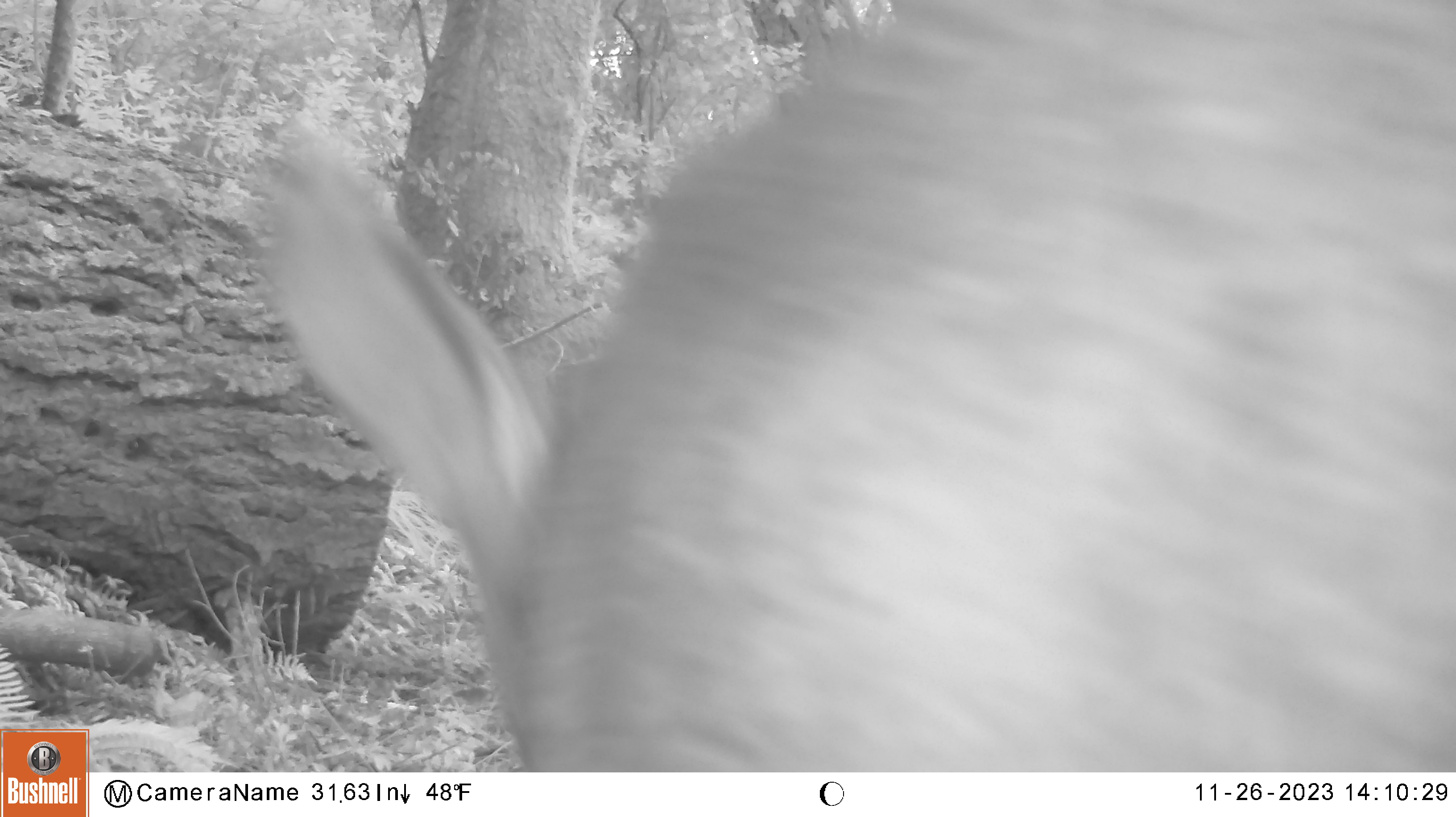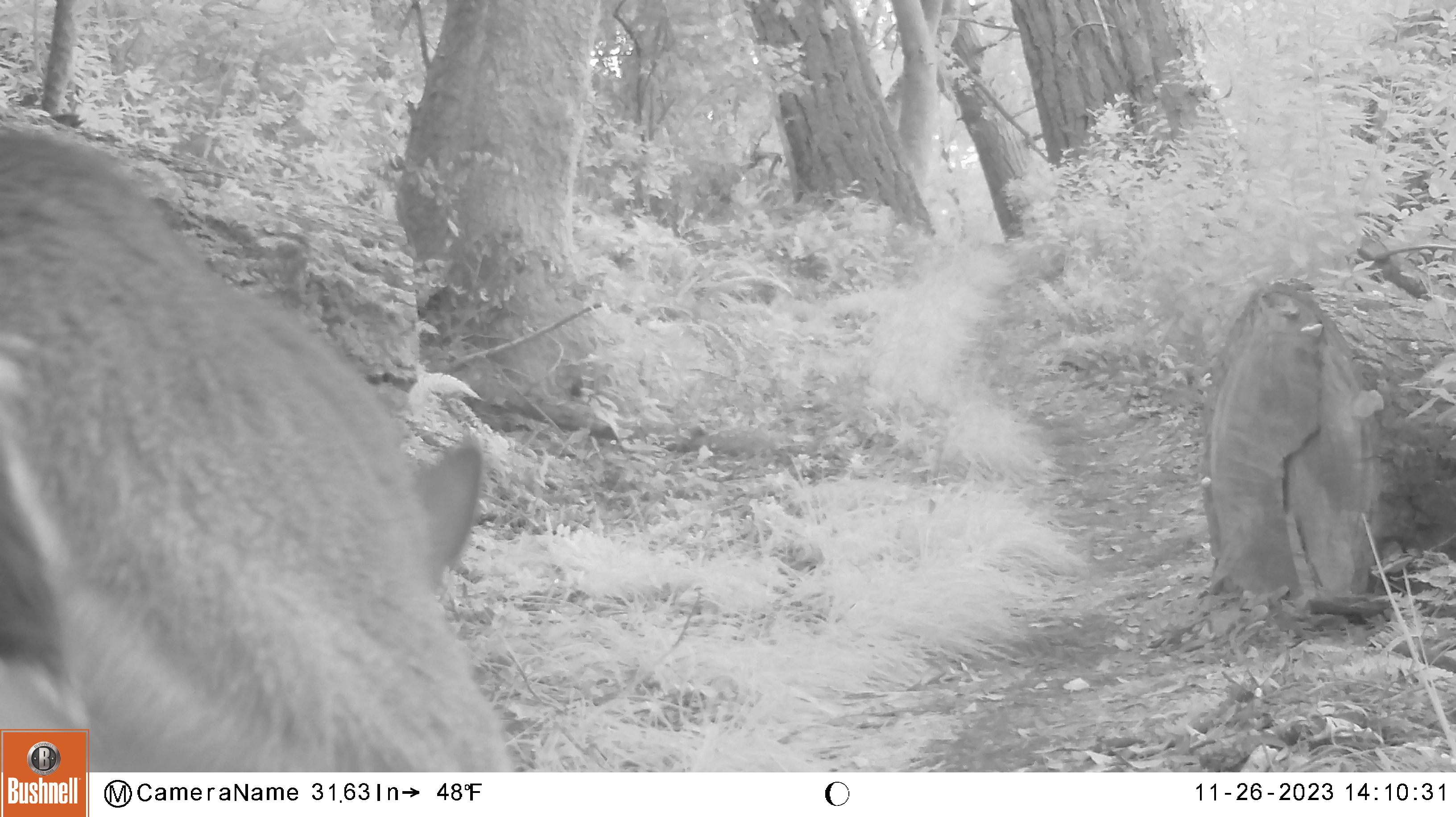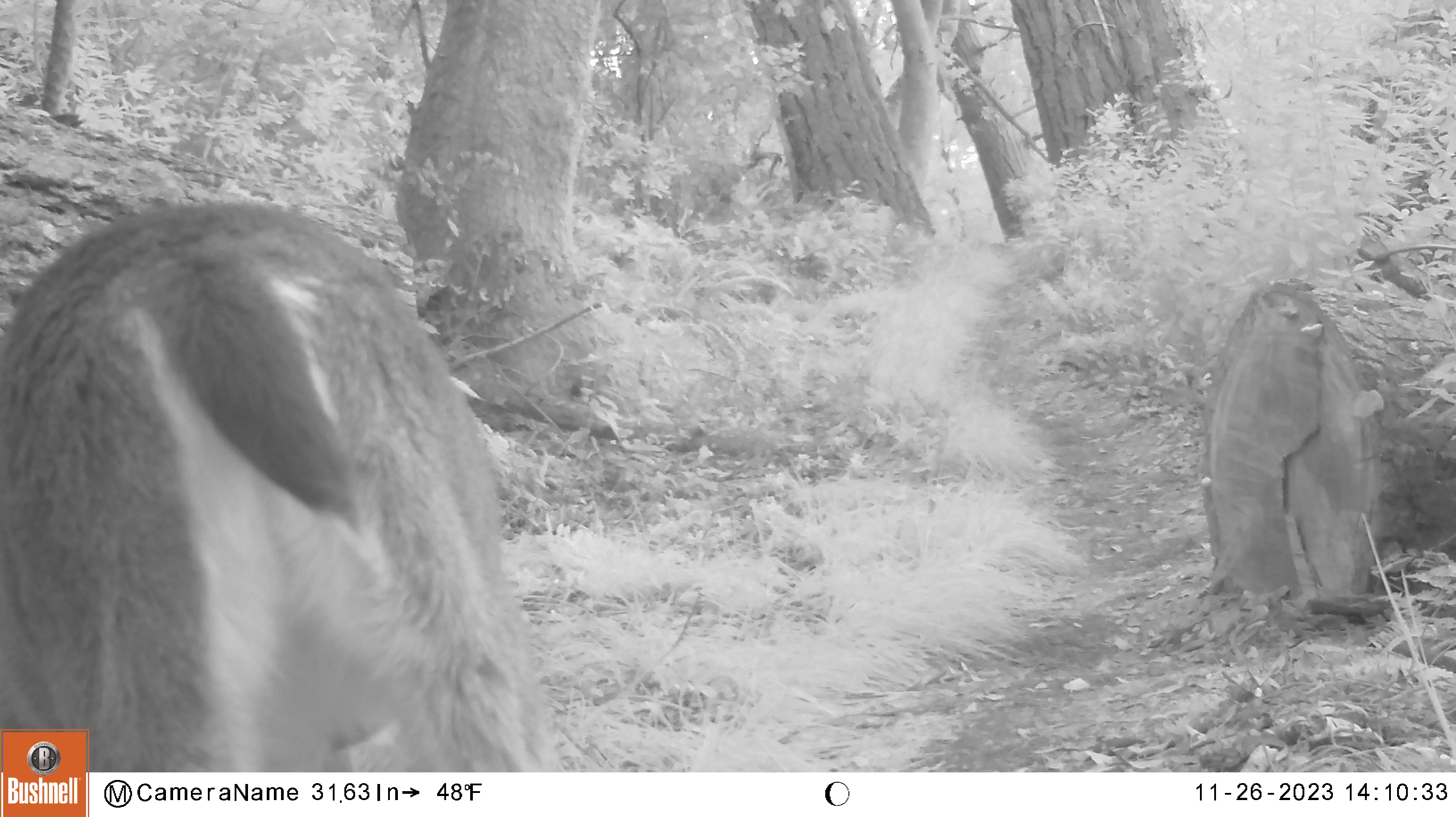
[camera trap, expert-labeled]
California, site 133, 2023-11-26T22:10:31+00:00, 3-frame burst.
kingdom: Animalia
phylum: Chordata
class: Mammalia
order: Artiodactyla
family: Cervidae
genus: Odocoileus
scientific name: Odocoileus hemionus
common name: mule deer